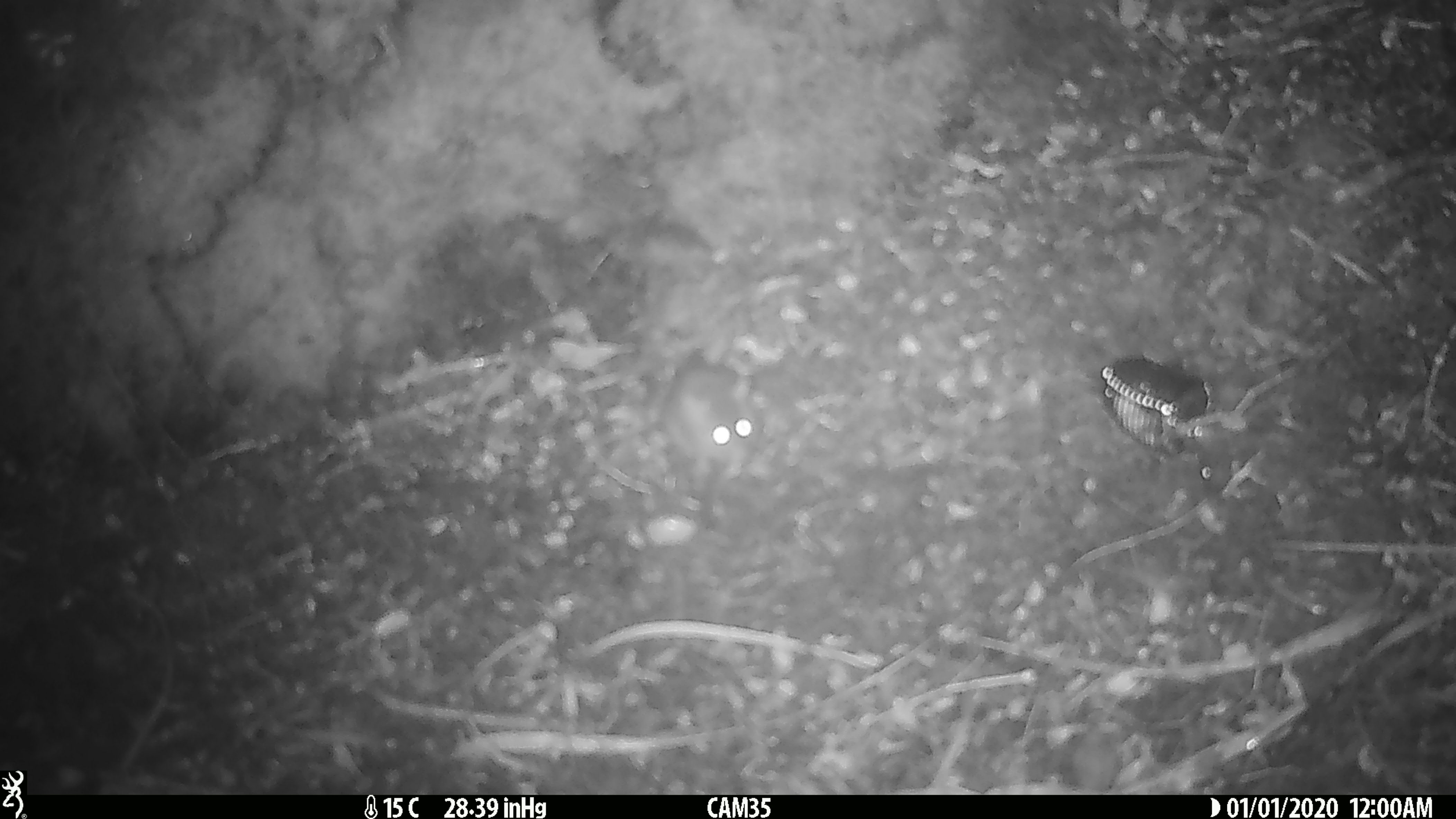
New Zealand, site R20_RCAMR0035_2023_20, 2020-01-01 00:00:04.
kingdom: Animalia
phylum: Chordata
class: Mammalia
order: Rodentia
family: Muridae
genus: Mus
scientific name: Mus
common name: mouse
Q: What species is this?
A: Mouse (Mus).